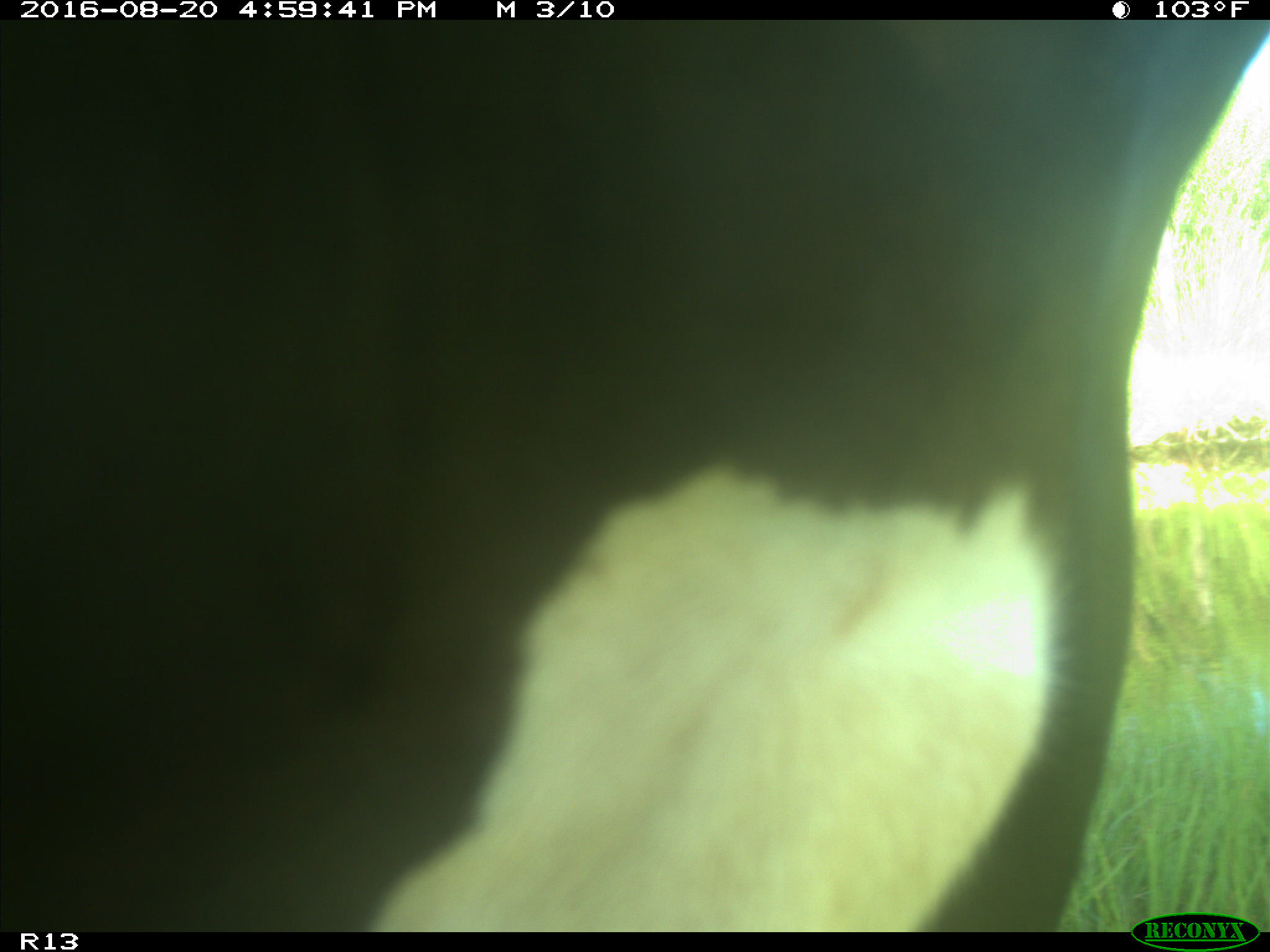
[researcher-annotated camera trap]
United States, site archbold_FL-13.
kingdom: Animalia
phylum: Chordata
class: Mammalia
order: Artiodactyla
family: Bovidae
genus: Bos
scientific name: Bos taurus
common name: domestic cow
Bos taurus (domestic cow).